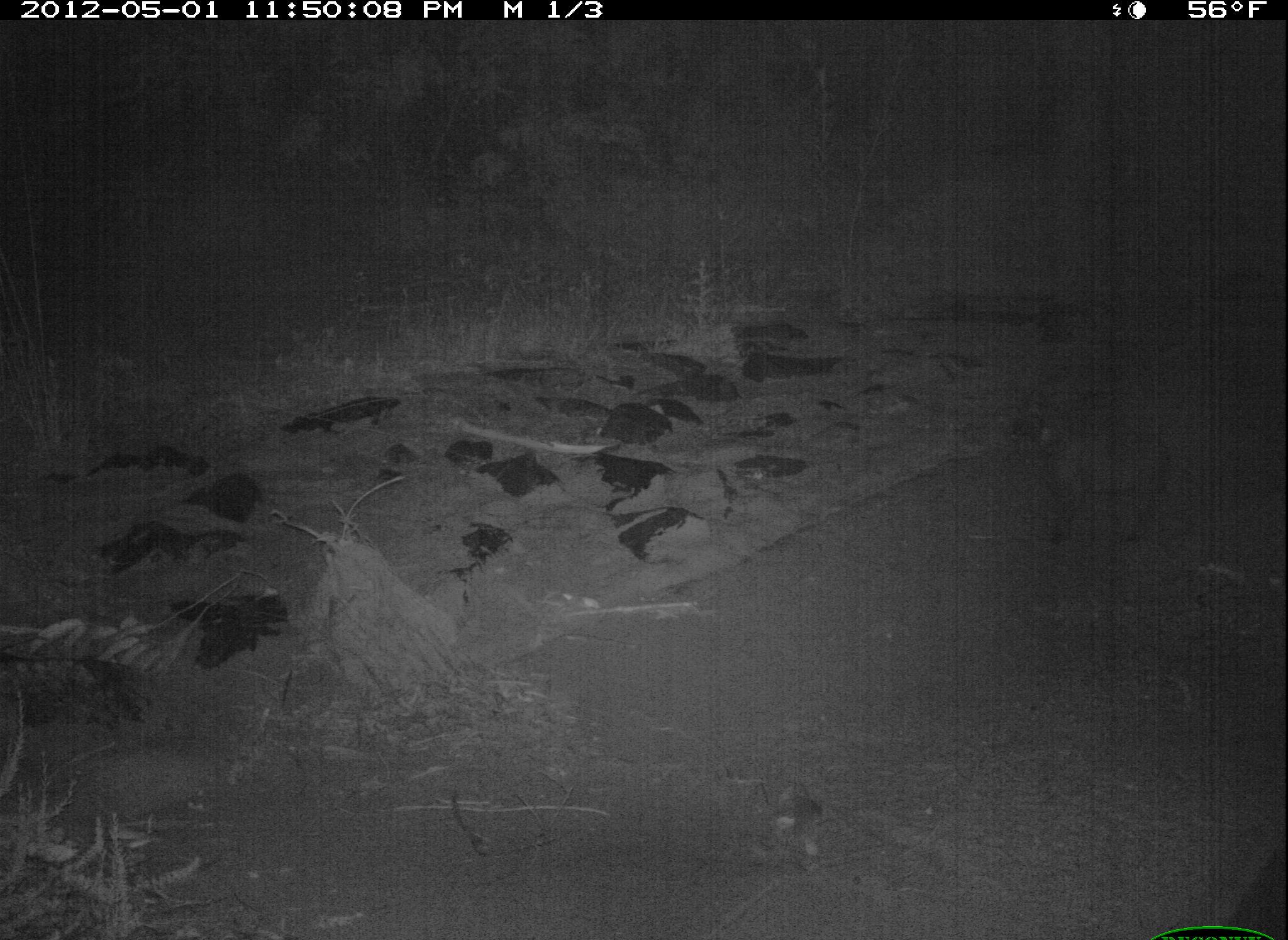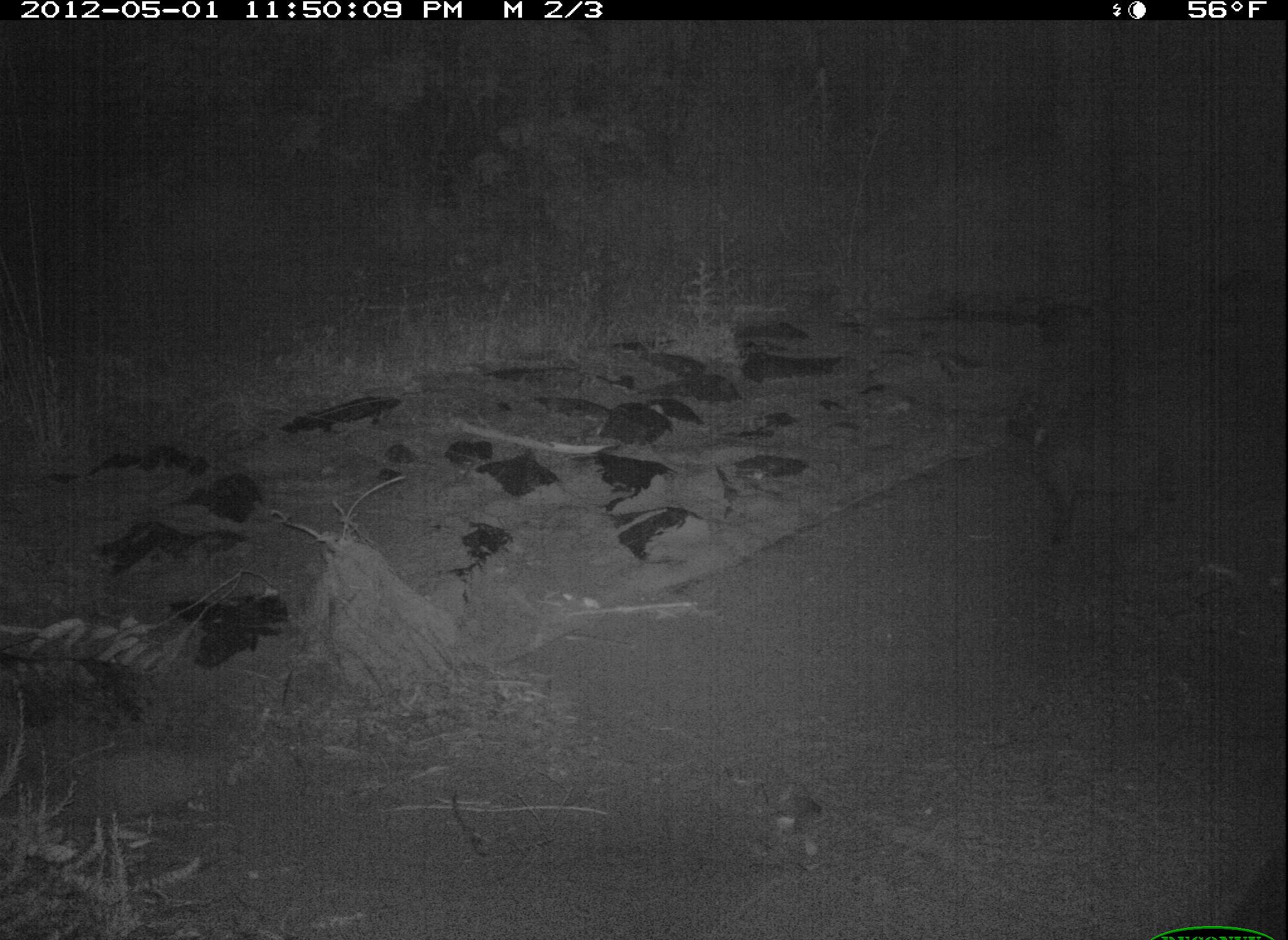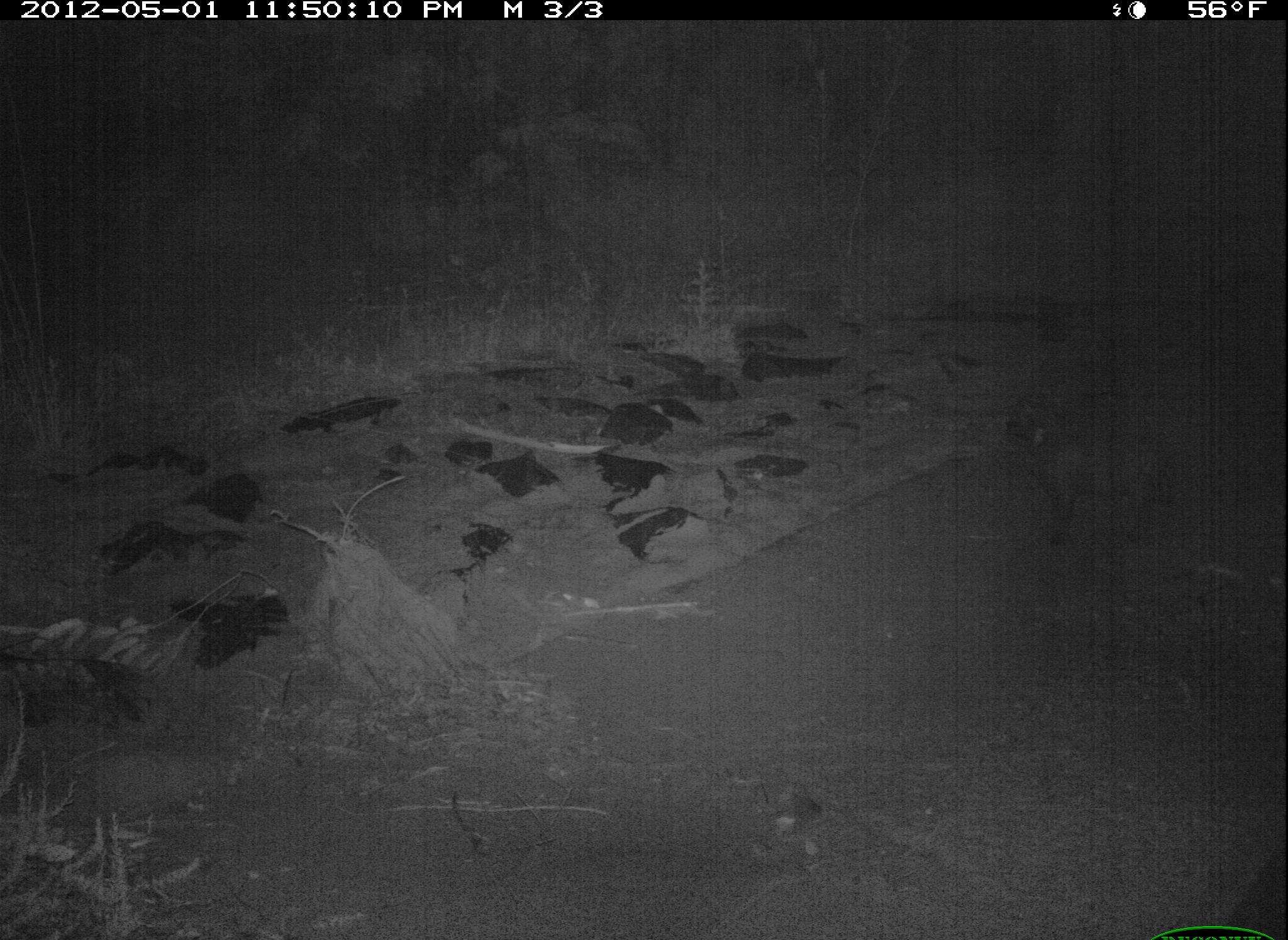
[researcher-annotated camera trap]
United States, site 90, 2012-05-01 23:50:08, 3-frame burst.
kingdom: Animalia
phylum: Chordata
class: Mammalia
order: Carnivora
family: Felidae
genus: Felis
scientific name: Felis catus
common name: cat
Cat (Felis catus).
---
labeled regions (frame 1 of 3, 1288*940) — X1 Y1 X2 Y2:
cat: 1009 398 1190 552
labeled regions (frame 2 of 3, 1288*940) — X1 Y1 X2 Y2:
cat: 1006 388 1193 556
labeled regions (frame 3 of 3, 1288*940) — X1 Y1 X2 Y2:
cat: 1008 408 1217 552